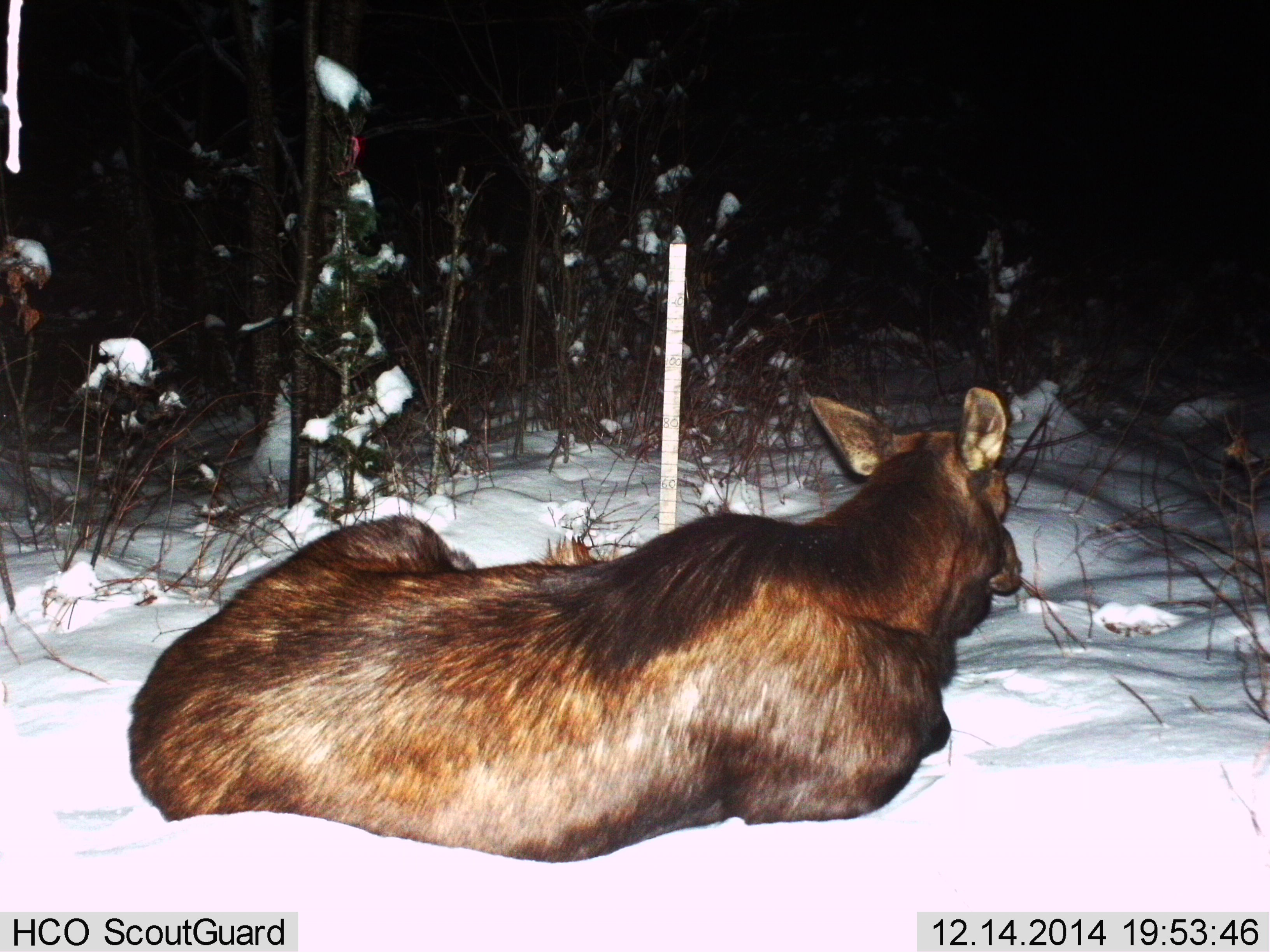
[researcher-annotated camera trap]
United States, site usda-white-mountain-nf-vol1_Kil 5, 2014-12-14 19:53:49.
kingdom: Animalia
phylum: Chordata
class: Mammalia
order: Artiodactyla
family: Cervidae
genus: Alces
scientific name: Alces alces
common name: moose